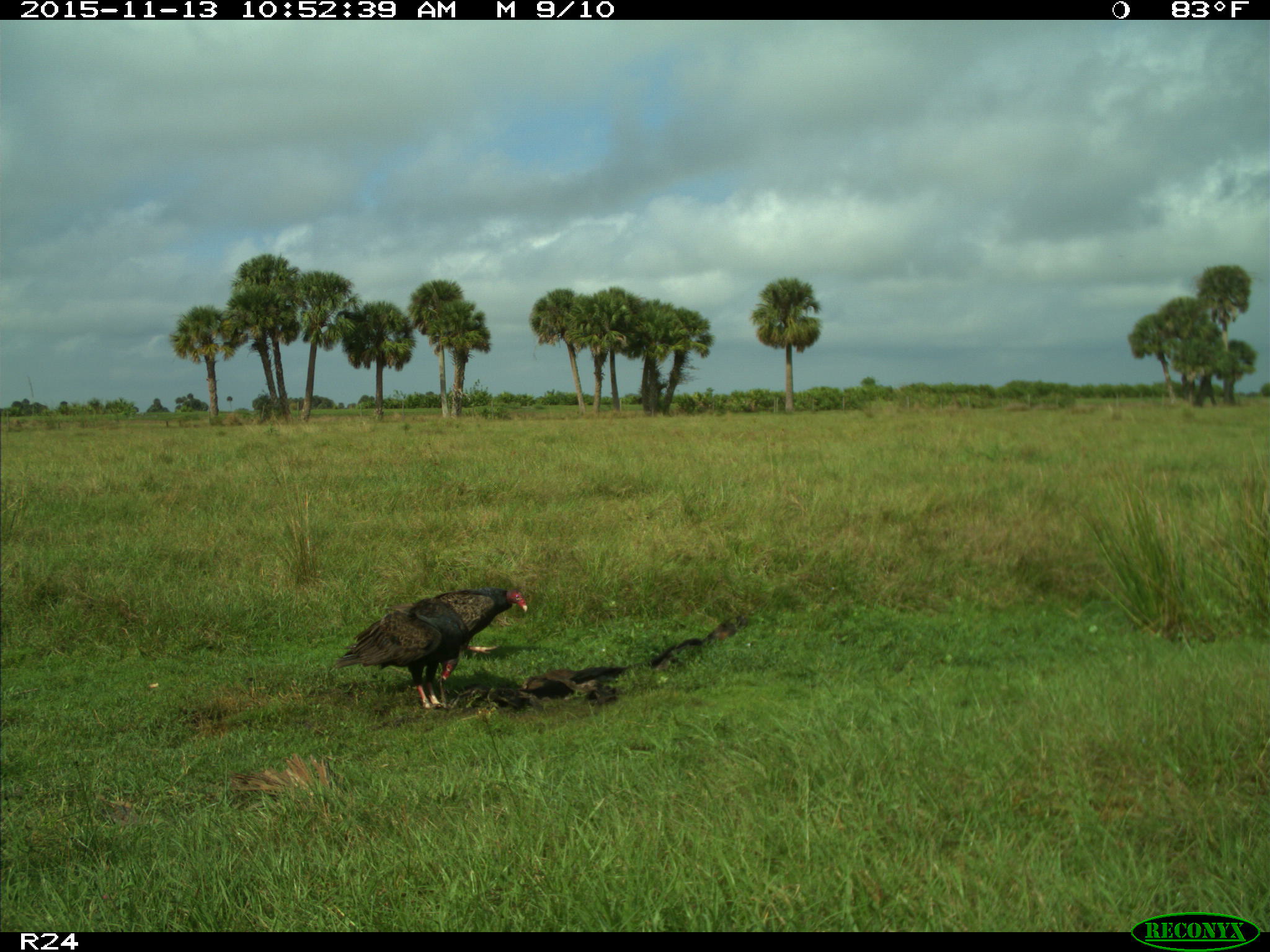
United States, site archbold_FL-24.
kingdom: Animalia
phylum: Chordata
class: Aves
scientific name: Aves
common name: birds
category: unidentified bird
Unidentified bird (birds) (Aves).